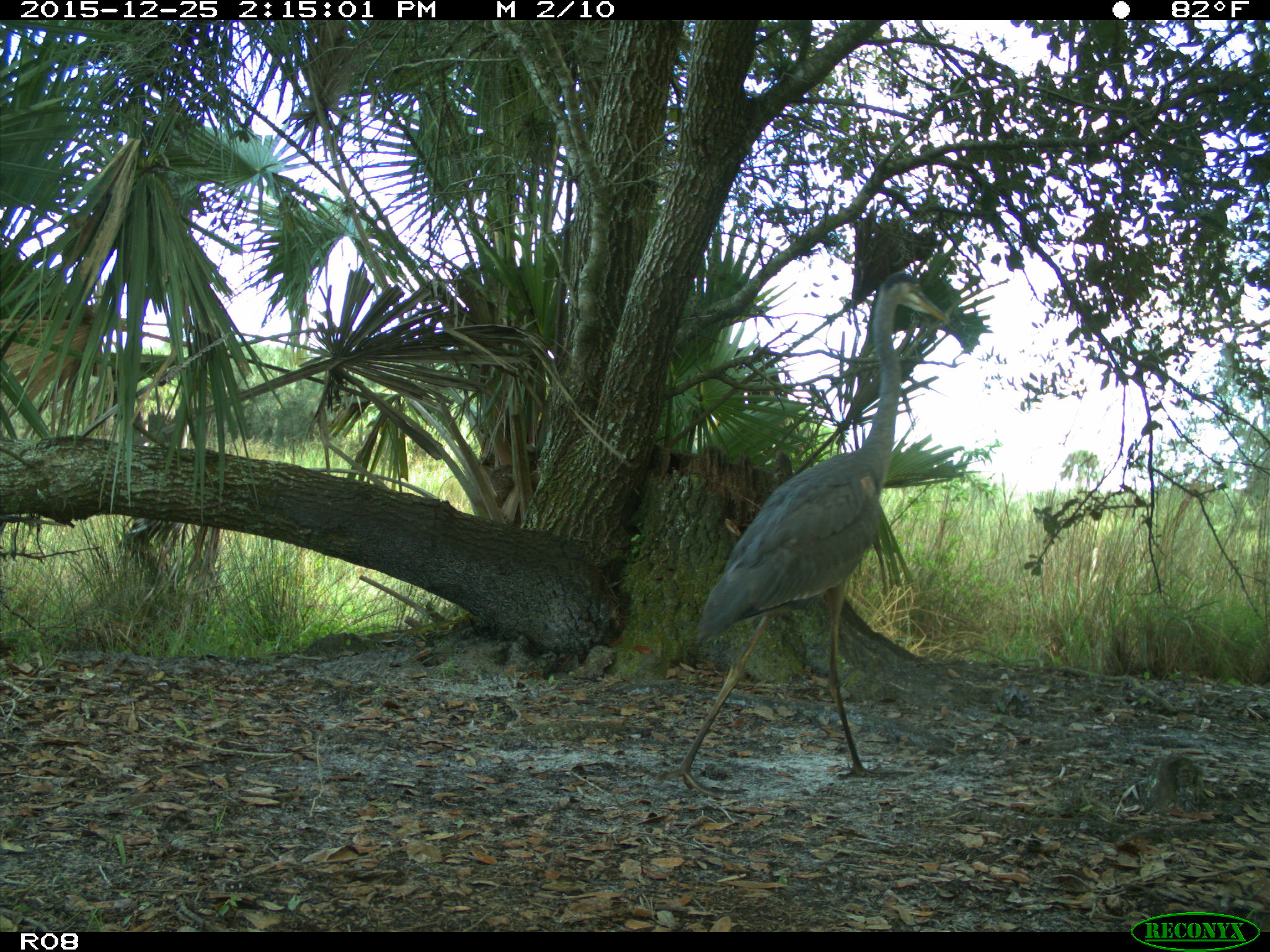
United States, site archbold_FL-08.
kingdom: Animalia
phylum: Chordata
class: Aves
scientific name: Aves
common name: birds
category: unidentified bird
Unidentified bird (birds) (Aves).